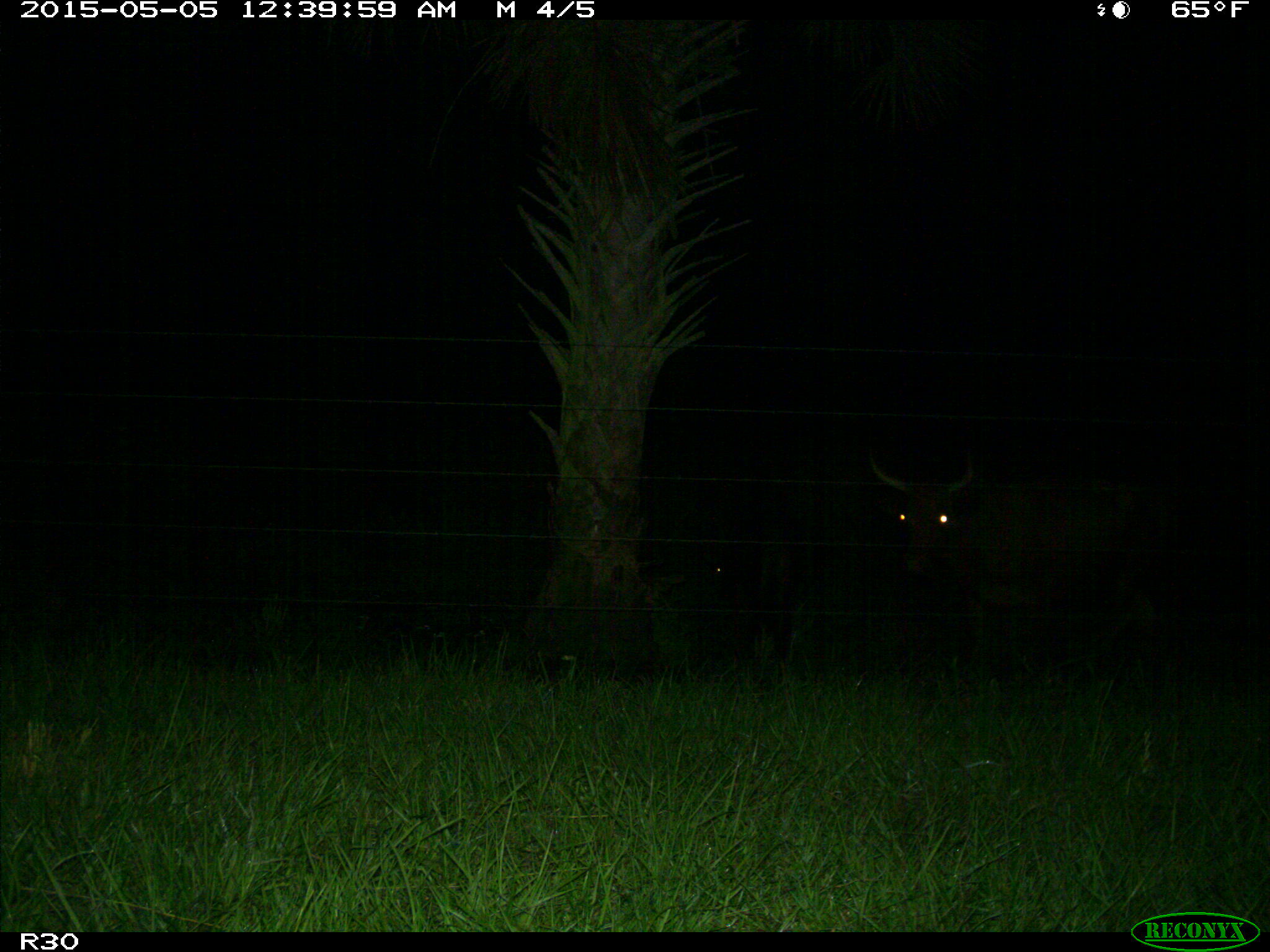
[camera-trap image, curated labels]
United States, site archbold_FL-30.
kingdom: Animalia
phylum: Chordata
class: Mammalia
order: Artiodactyla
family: Bovidae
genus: Bos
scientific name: Bos taurus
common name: domestic cow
Bos taurus (domestic cow).